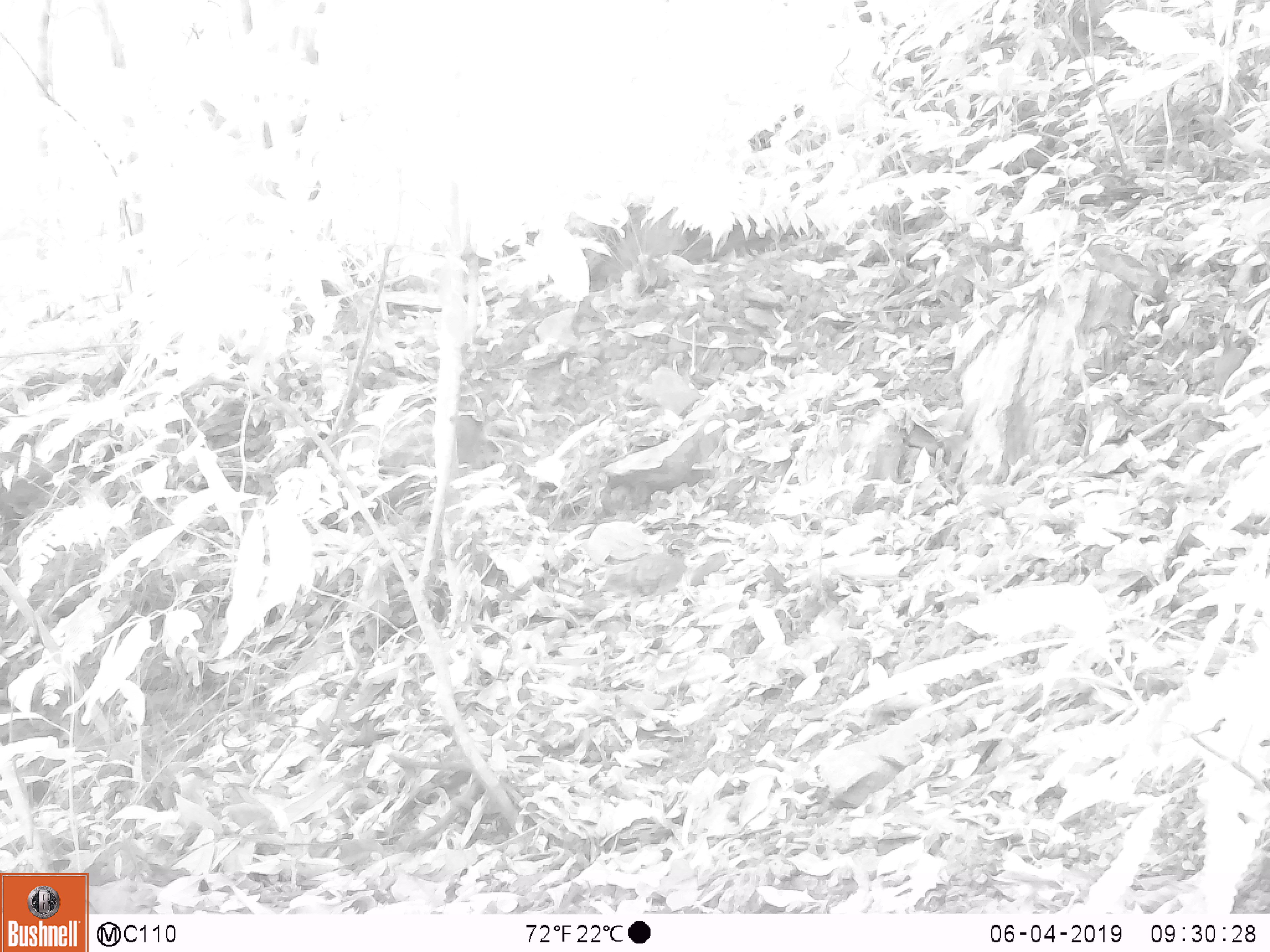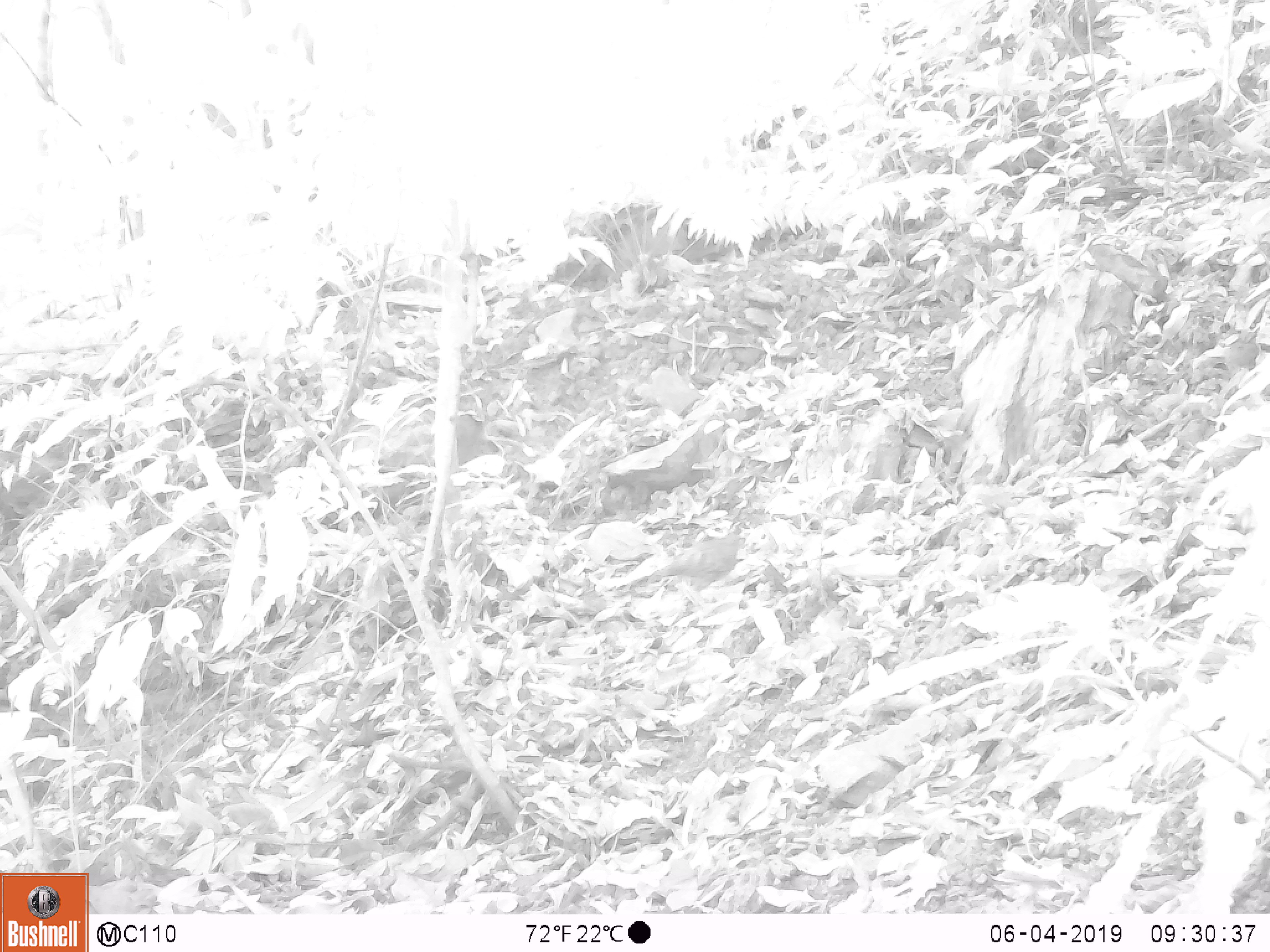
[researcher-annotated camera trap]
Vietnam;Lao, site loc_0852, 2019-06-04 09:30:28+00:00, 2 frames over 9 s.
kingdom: Animalia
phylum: Chordata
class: Aves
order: Galliformes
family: Phasianidae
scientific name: Phasianidae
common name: partridge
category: unidentified partridge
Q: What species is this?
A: Unidentified partridge (partridge) (Phasianidae).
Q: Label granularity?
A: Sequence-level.